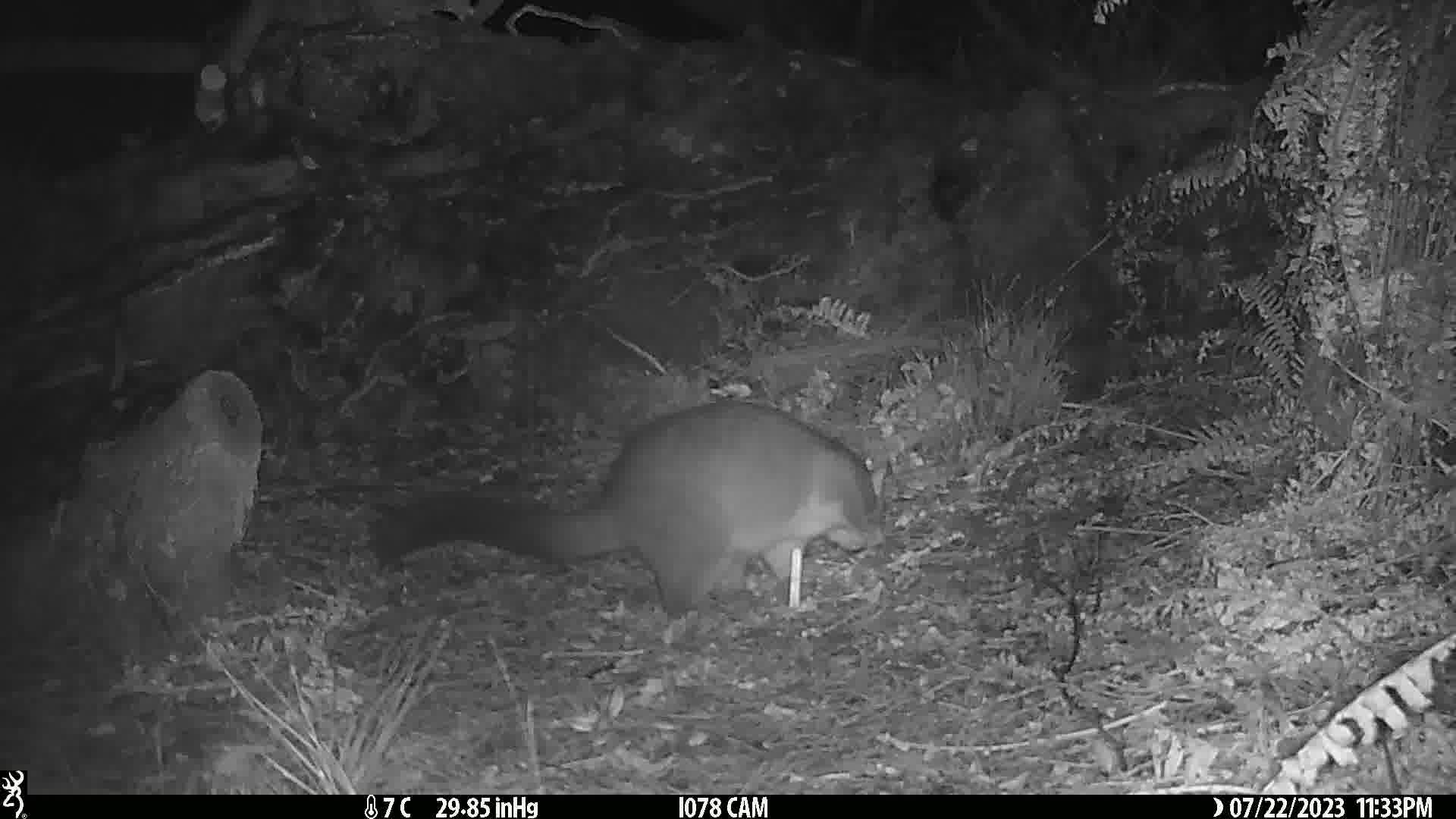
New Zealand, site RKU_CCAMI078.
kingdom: Animalia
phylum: Chordata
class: Mammalia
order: Diprotodontia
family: Phalangeridae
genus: Trichosurus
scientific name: Trichosurus vulpecula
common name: common brushtail possum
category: possum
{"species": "possum (common brushtail possum) (Trichosurus vulpecula)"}